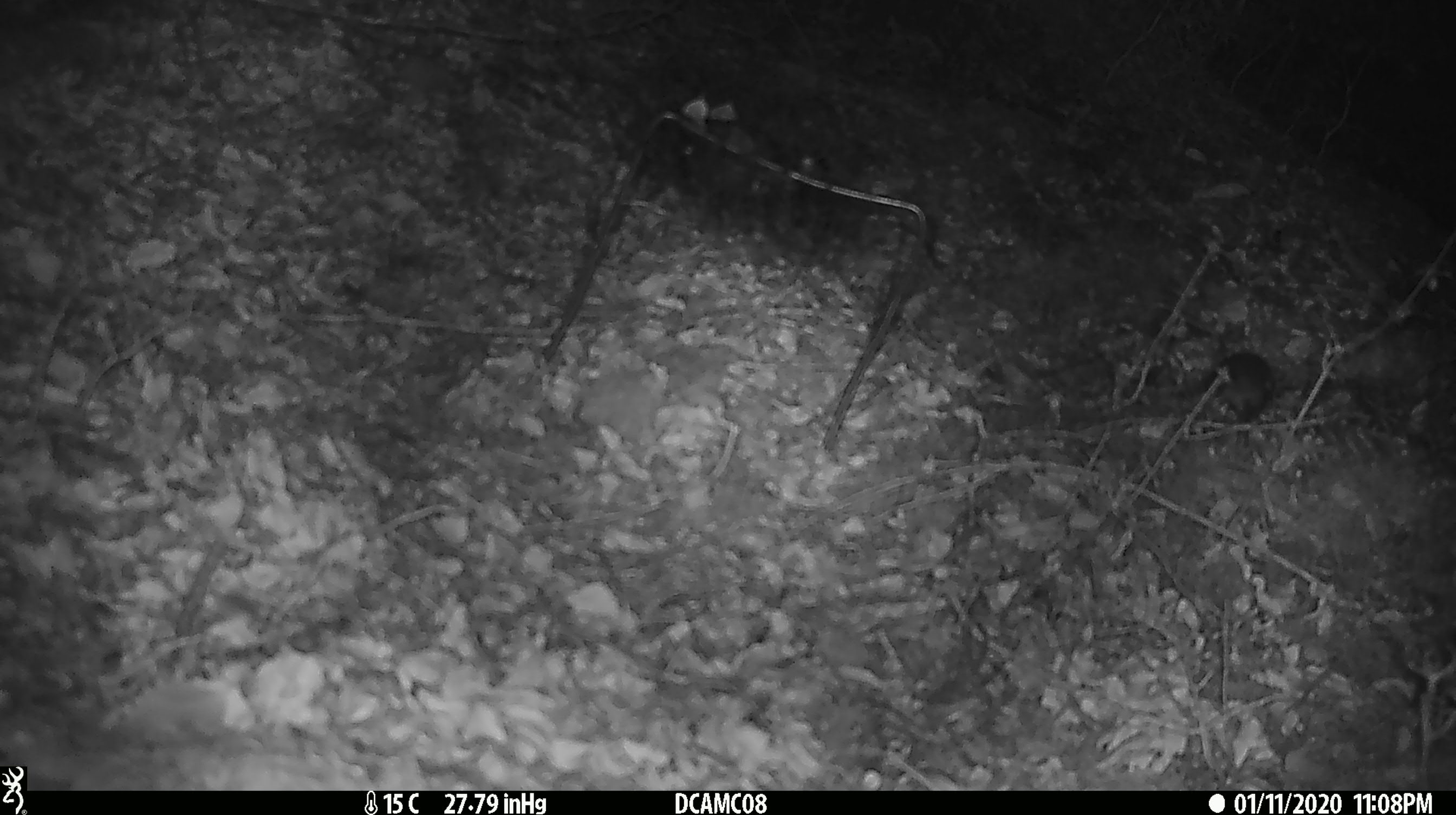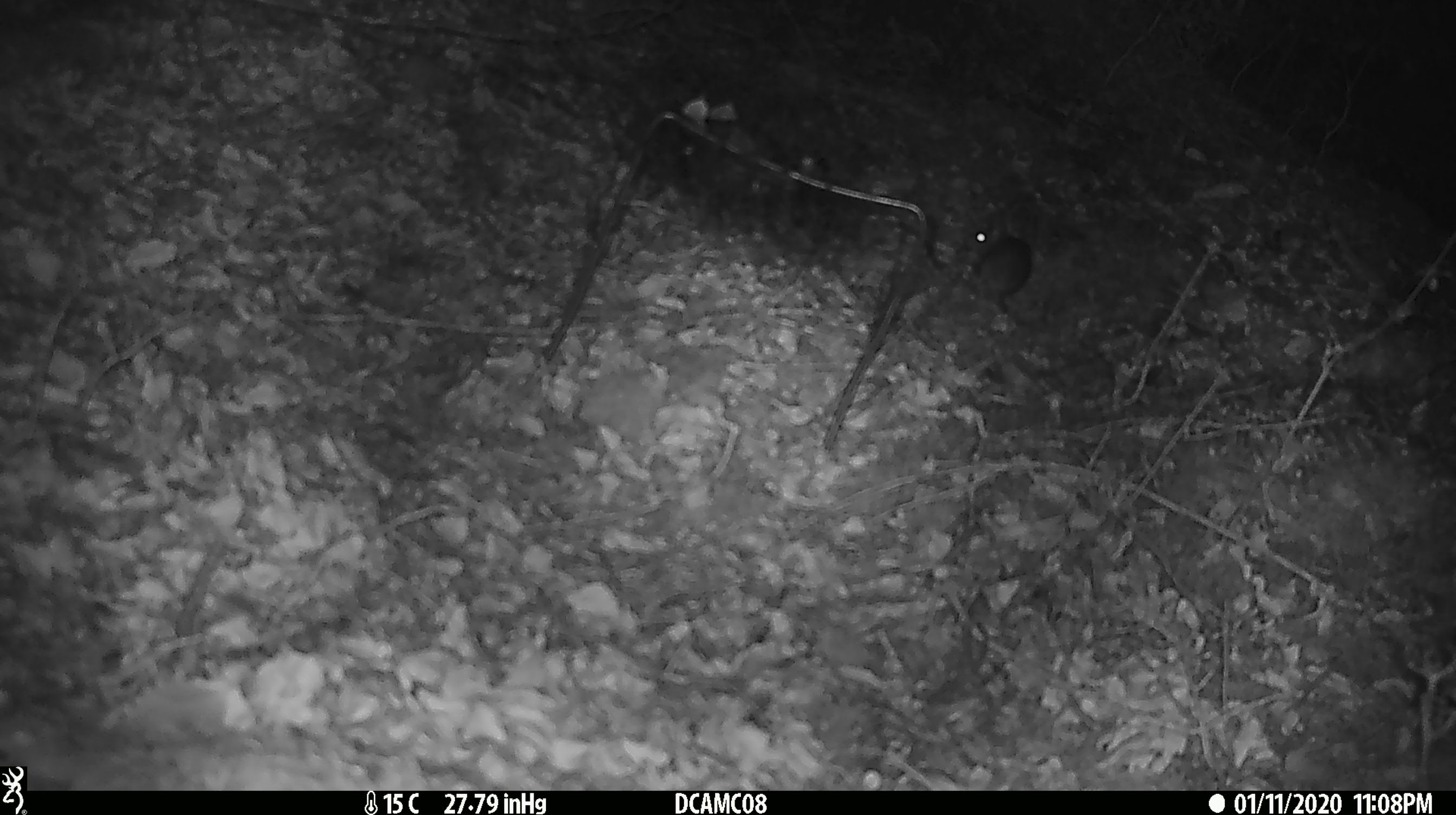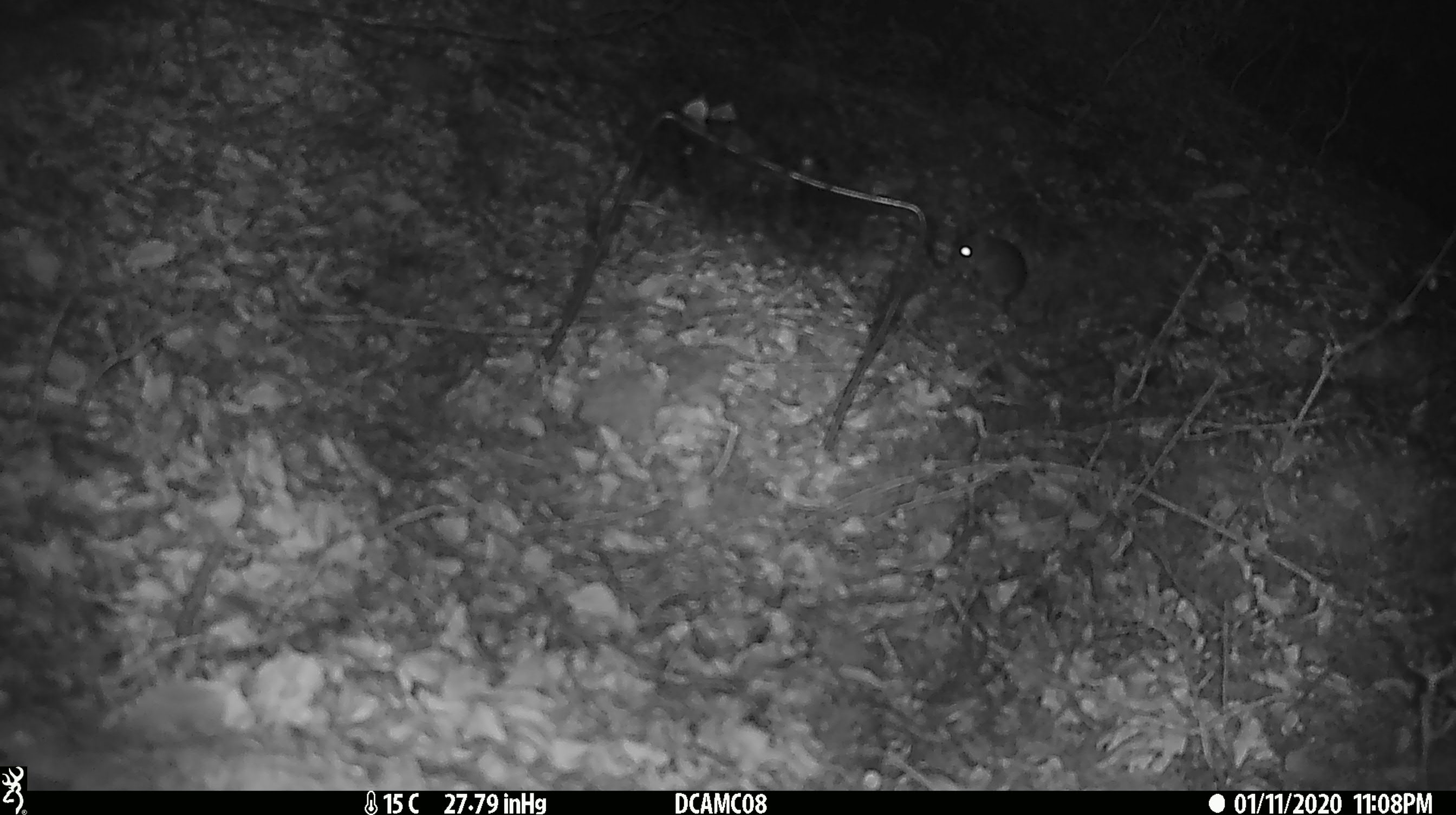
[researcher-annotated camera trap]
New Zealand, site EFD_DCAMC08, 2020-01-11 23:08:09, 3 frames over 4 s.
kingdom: Animalia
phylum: Chordata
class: Mammalia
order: Rodentia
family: Muridae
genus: Mus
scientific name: Mus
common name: mouse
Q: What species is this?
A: Mouse (Mus).